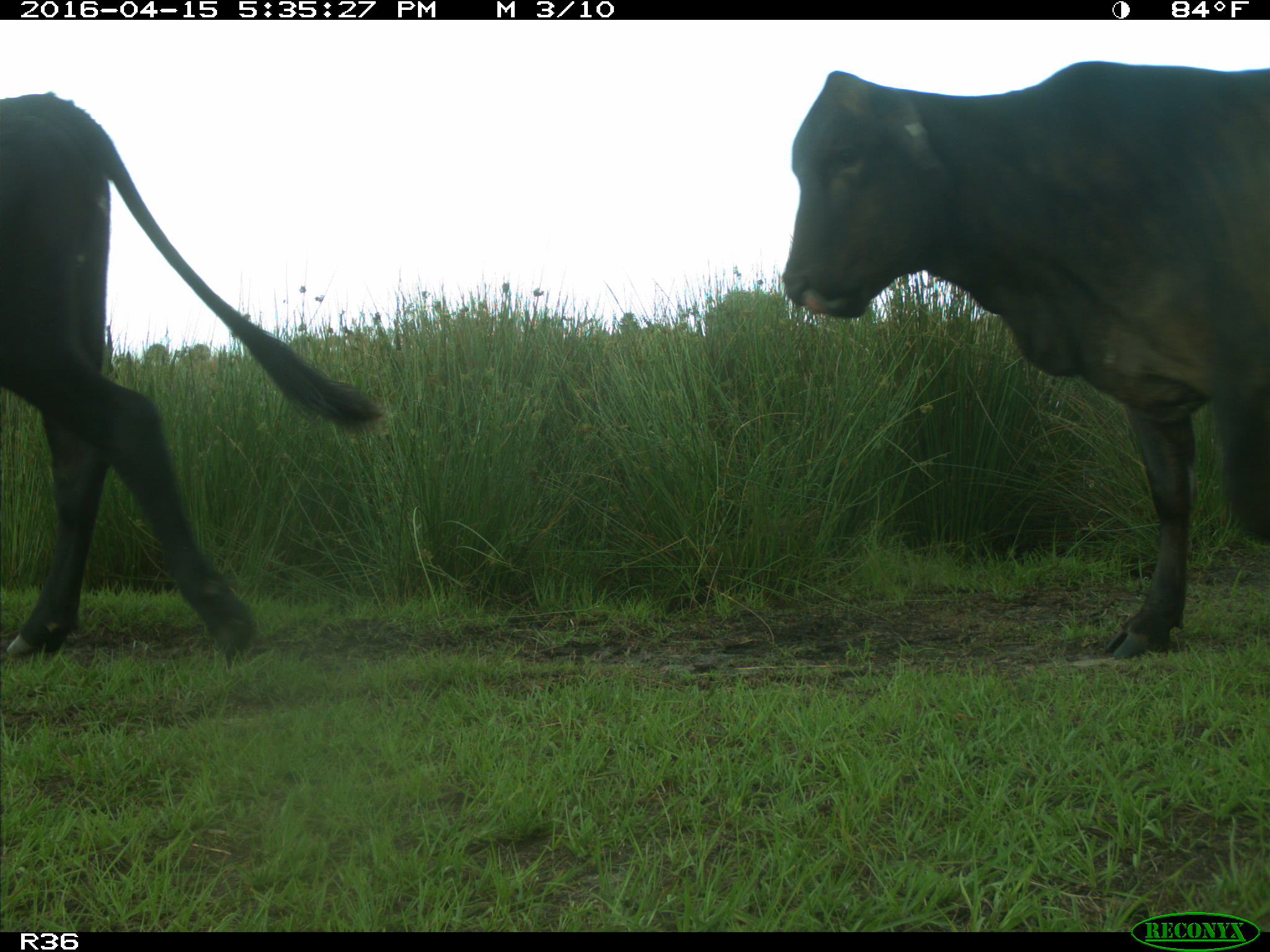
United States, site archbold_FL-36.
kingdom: Animalia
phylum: Chordata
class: Mammalia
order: Artiodactyla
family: Bovidae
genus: Bos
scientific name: Bos taurus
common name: domestic cow